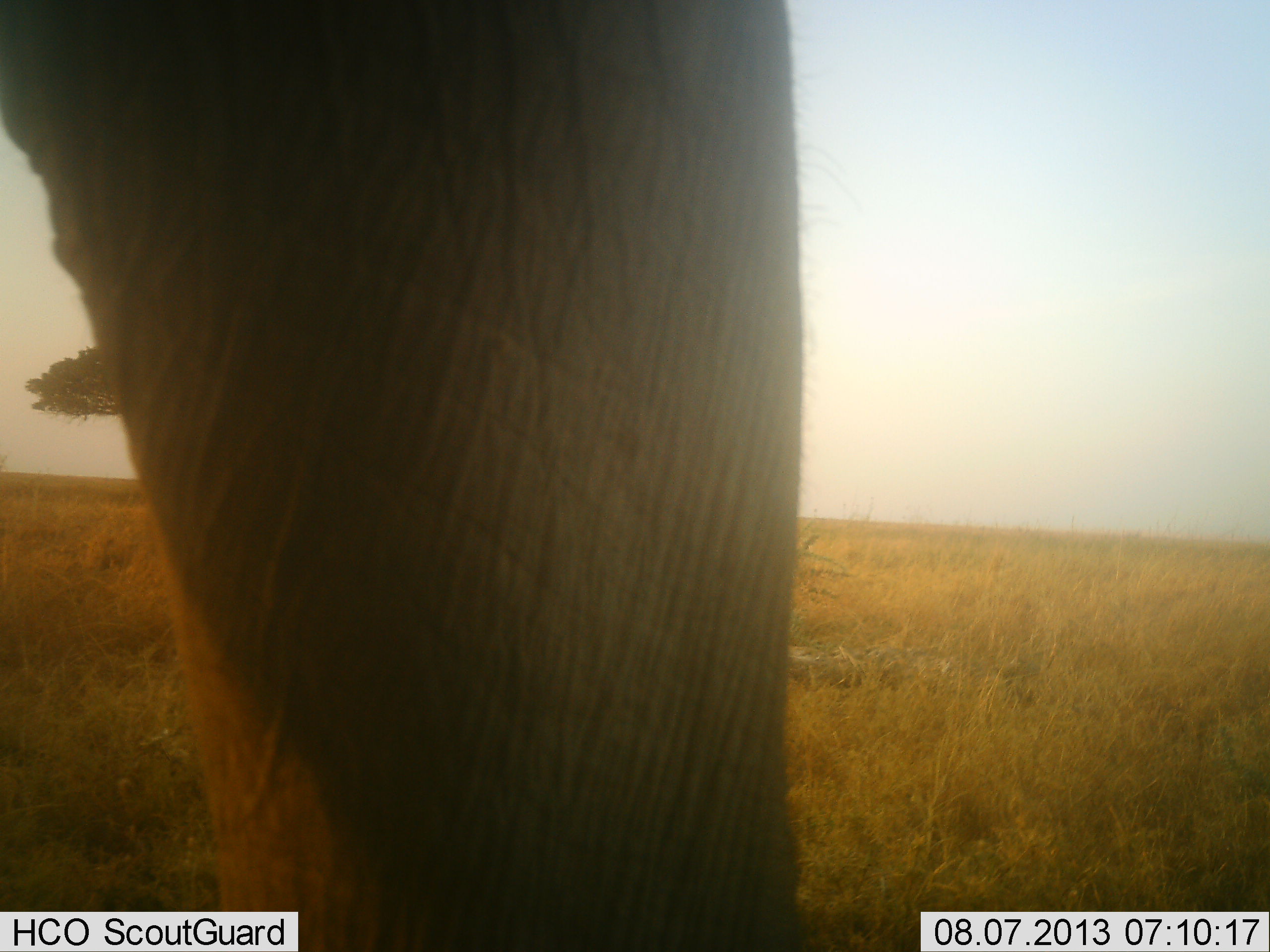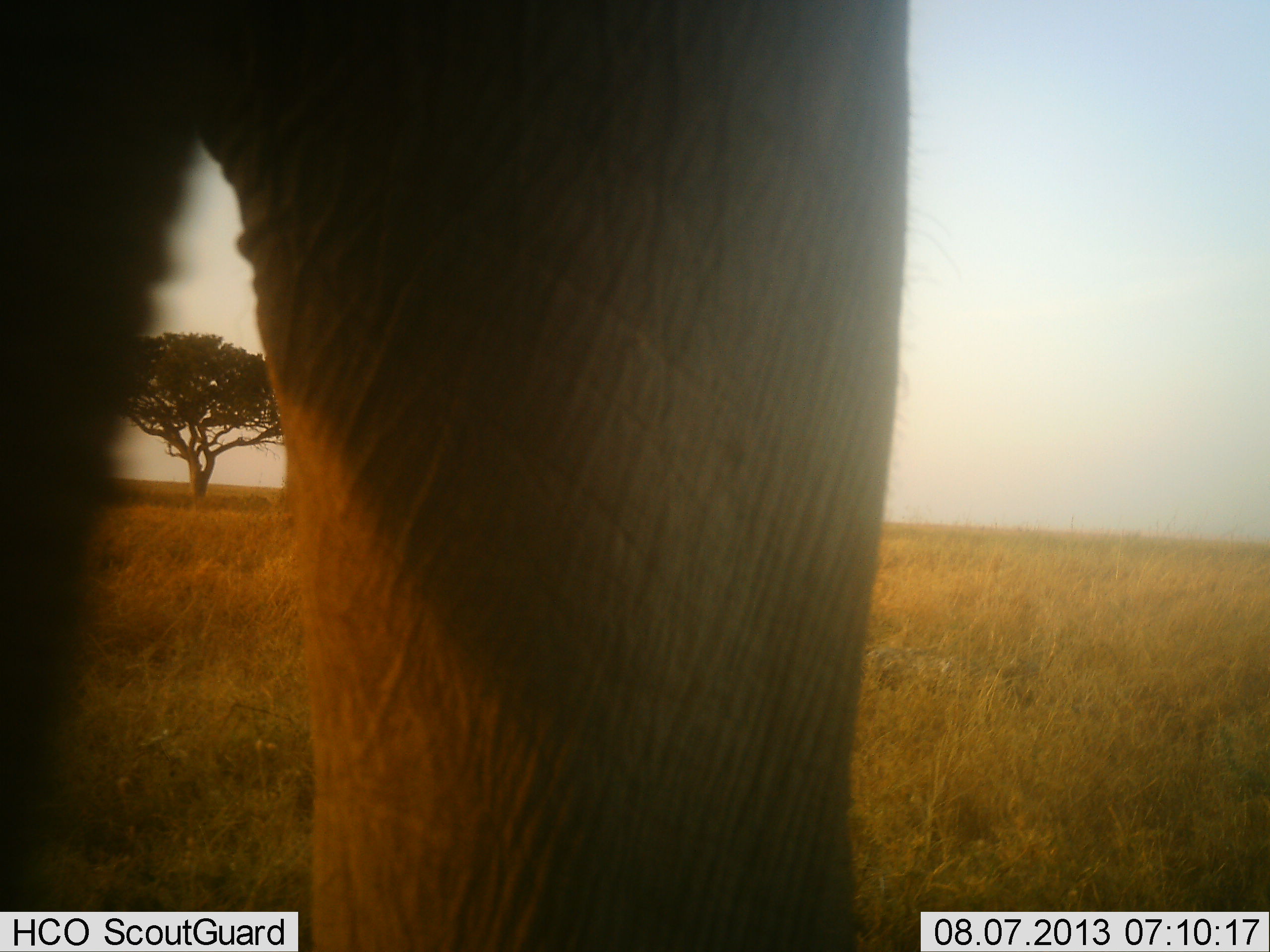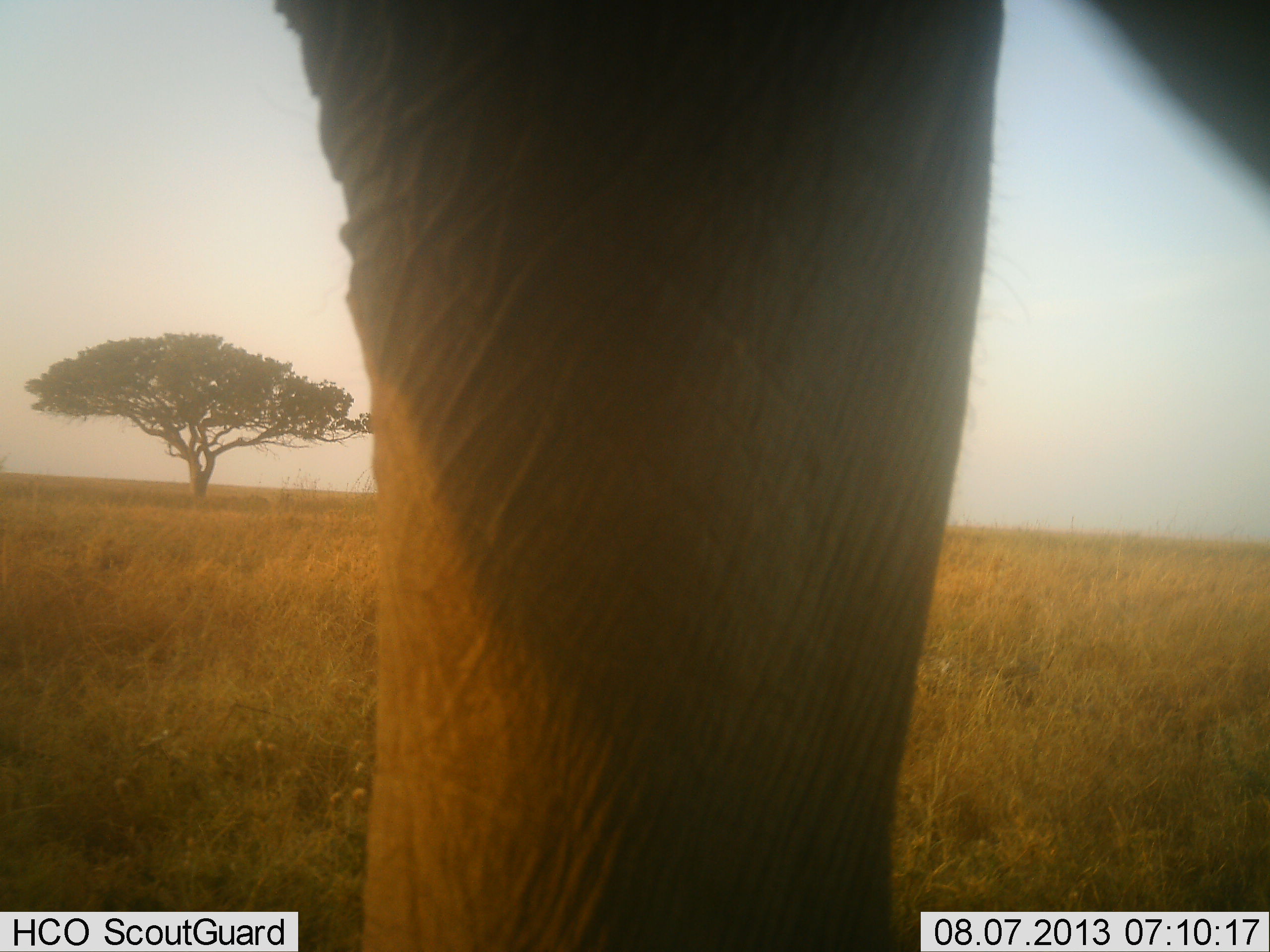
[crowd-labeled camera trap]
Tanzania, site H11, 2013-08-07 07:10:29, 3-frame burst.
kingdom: Animalia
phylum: Chordata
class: Mammalia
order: Proboscidea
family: Elephantidae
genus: Loxodonta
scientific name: Loxodonta africana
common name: african bush elephant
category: elephant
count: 1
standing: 40%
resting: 0%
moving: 60%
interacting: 0%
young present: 0%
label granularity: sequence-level